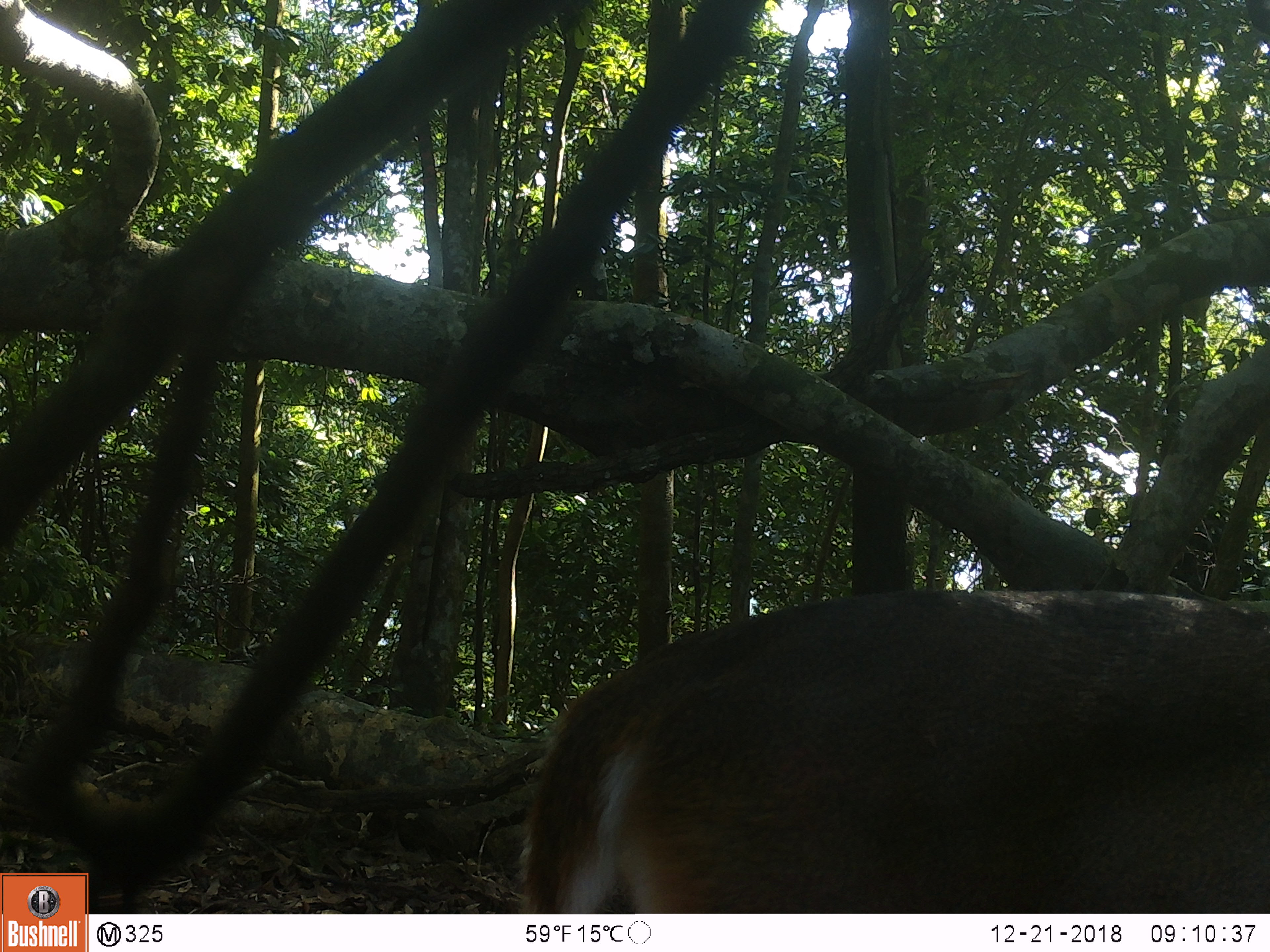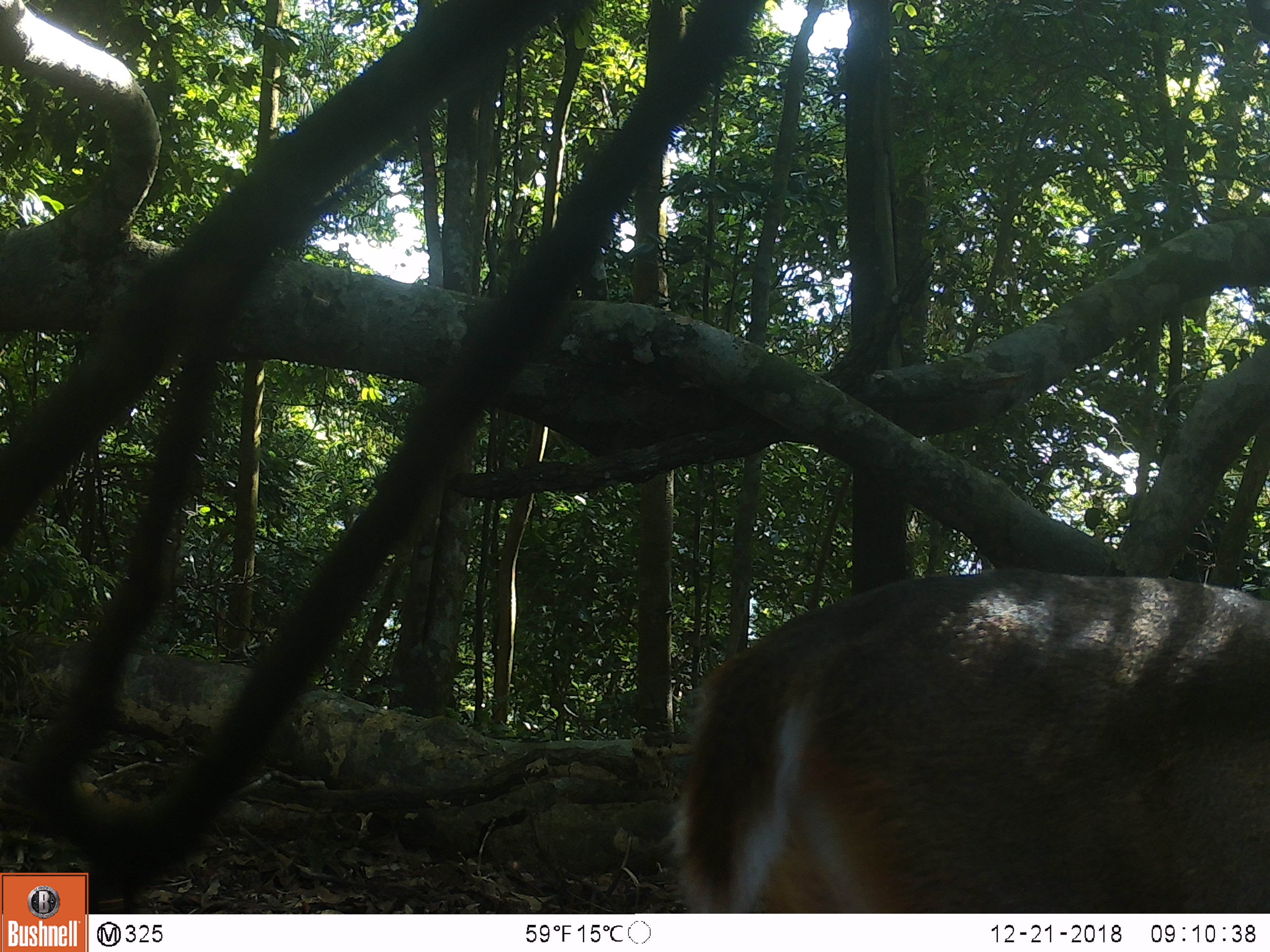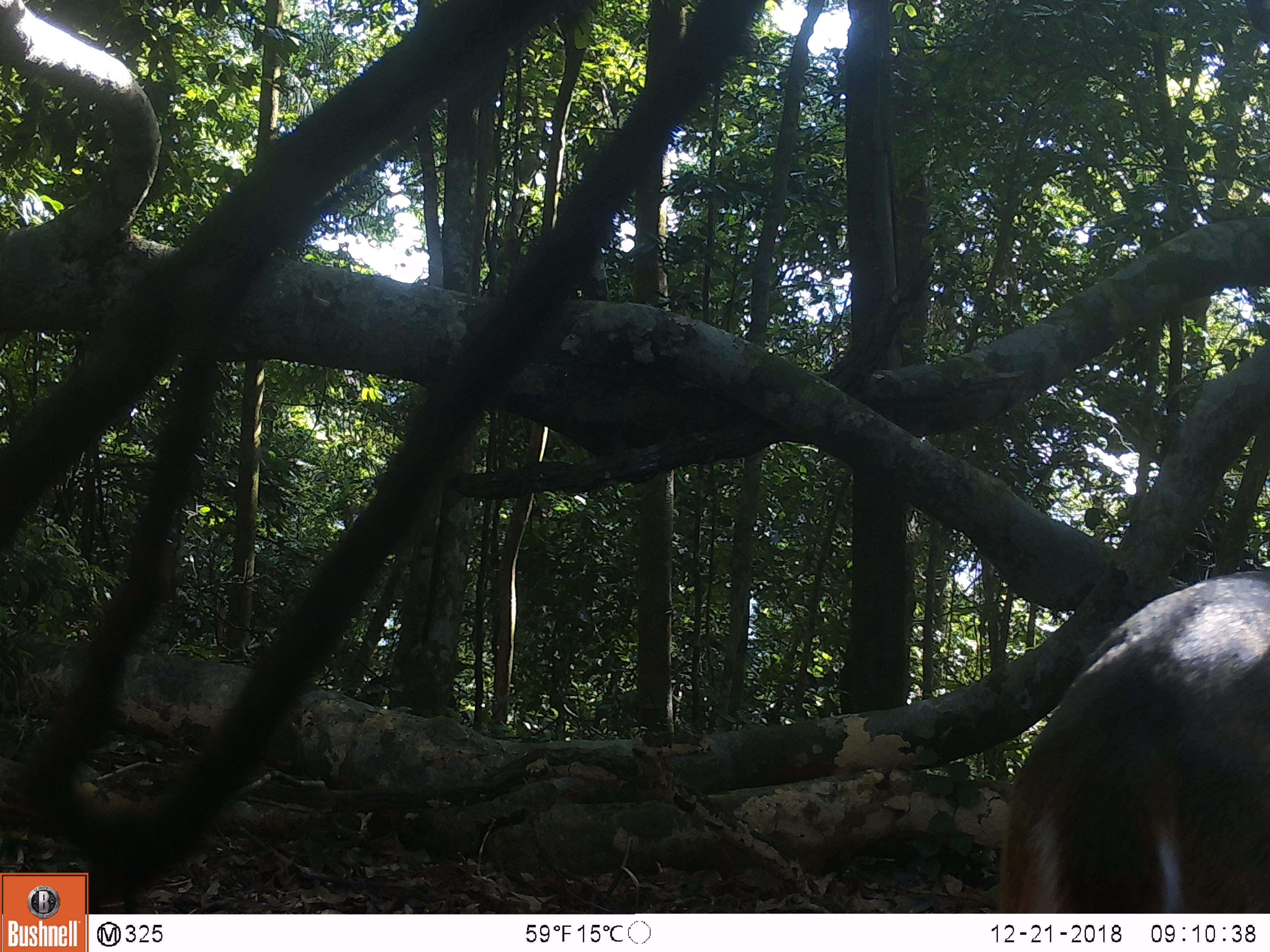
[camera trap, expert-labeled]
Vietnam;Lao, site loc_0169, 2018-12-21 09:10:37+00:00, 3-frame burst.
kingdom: Animalia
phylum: Chordata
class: Mammalia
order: Artiodactyla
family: Cervidae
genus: Muntiacus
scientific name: Muntiacus vuquangensis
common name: large-antlered muntjac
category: large antlered muntjac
Large antlered muntjac (large-antlered muntjac) (Muntiacus vuquangensis). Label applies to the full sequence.